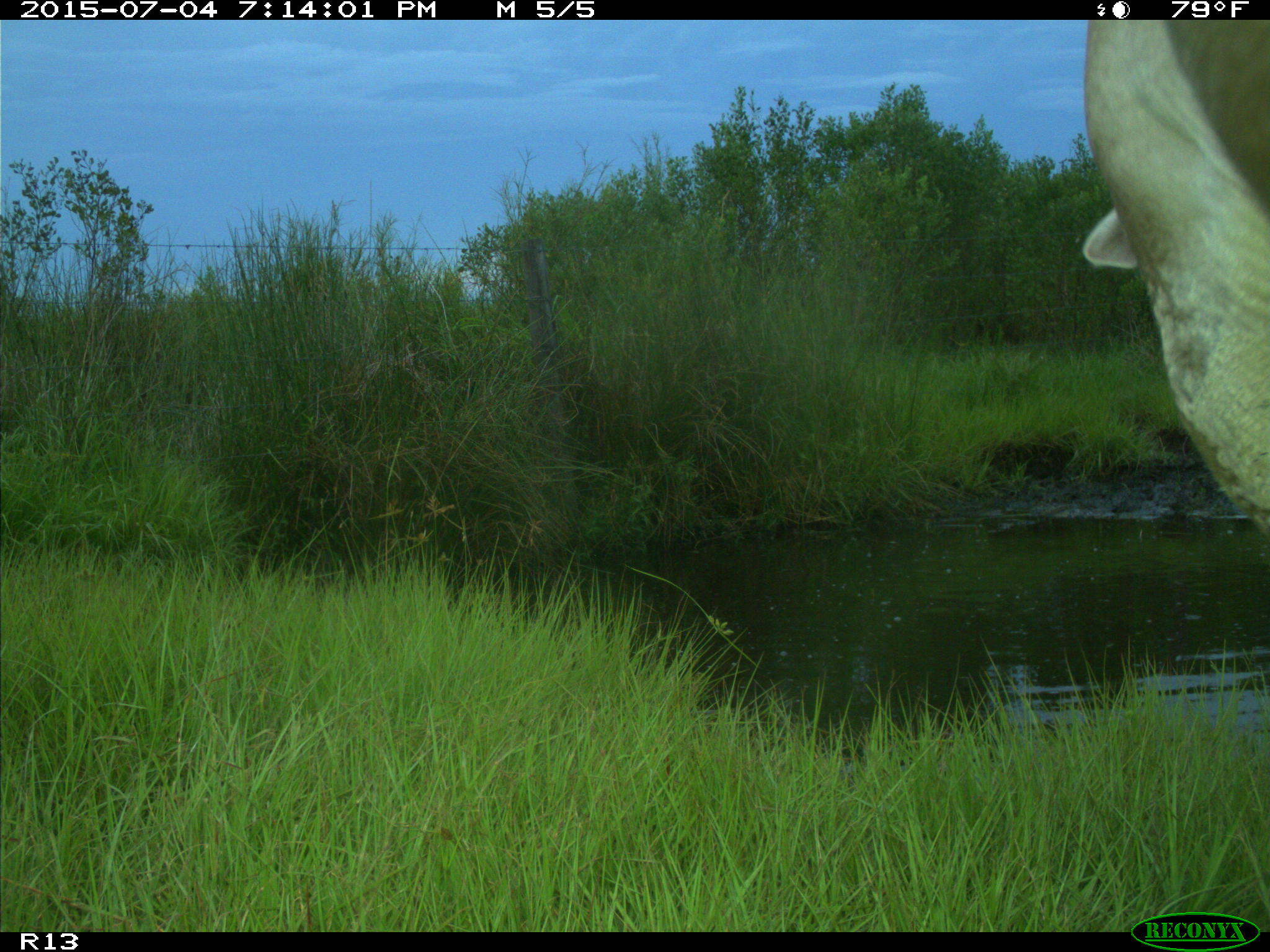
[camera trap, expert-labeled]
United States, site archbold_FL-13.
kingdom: Animalia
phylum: Chordata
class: Mammalia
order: Artiodactyla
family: Bovidae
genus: Bos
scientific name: Bos taurus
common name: domestic cow